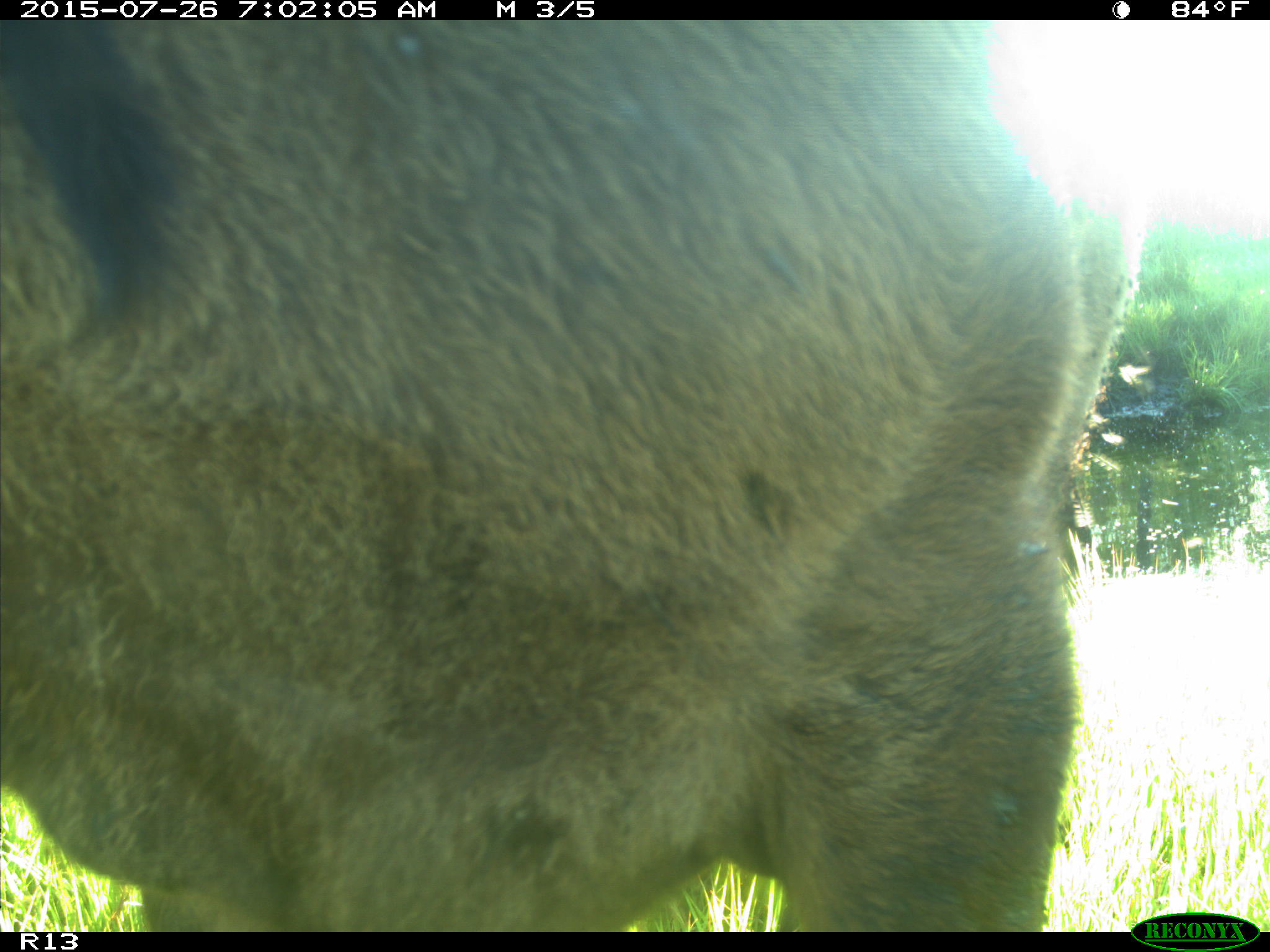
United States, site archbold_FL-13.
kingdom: Animalia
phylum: Chordata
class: Mammalia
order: Artiodactyla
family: Bovidae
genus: Bos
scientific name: Bos taurus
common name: domestic cow